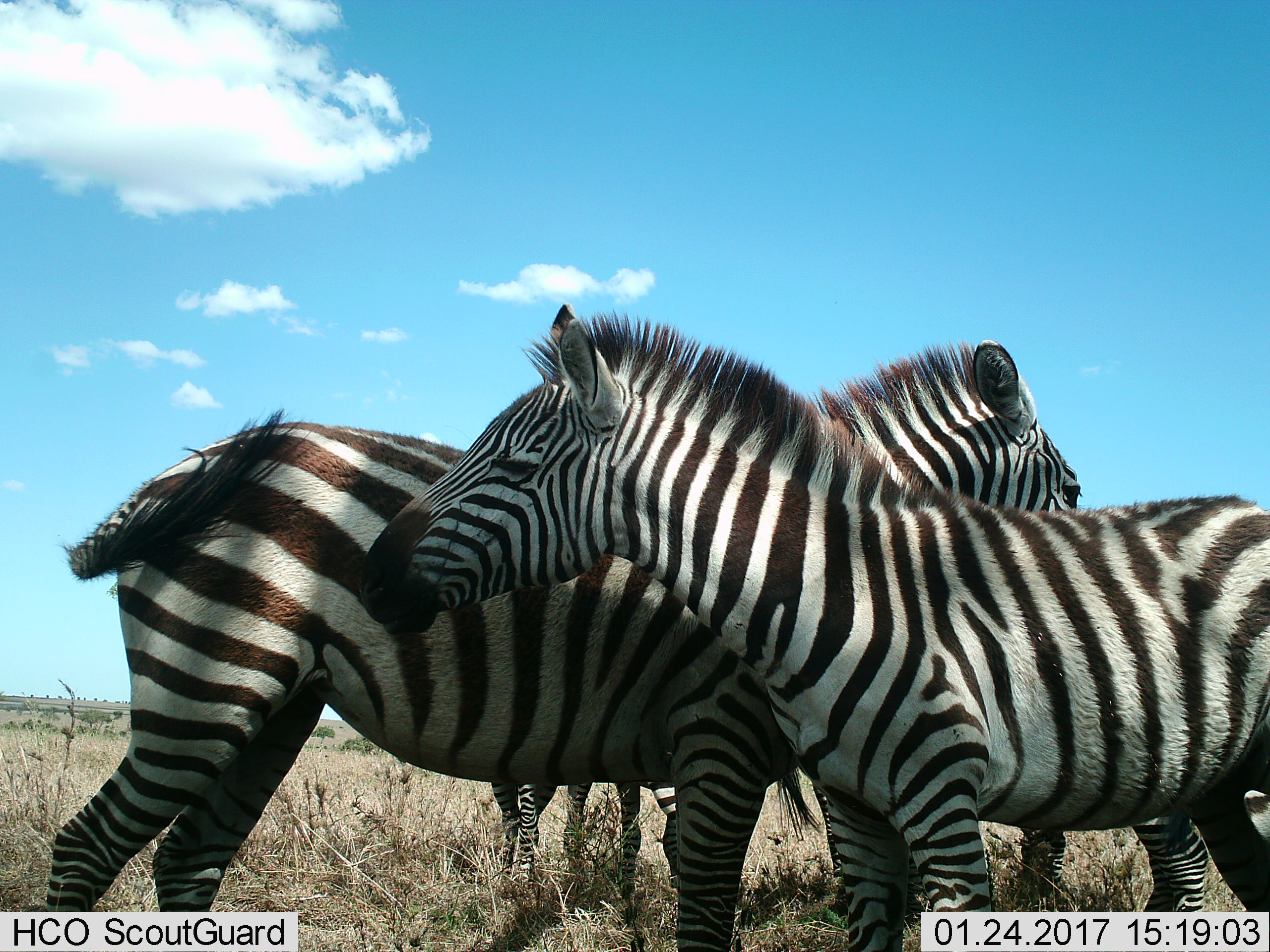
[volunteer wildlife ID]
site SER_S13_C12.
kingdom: Animalia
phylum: Chordata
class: Mammalia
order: Perissodactyla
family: Equidae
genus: Equus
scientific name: Equus quagga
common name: plains zebra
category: zebraplains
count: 2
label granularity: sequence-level